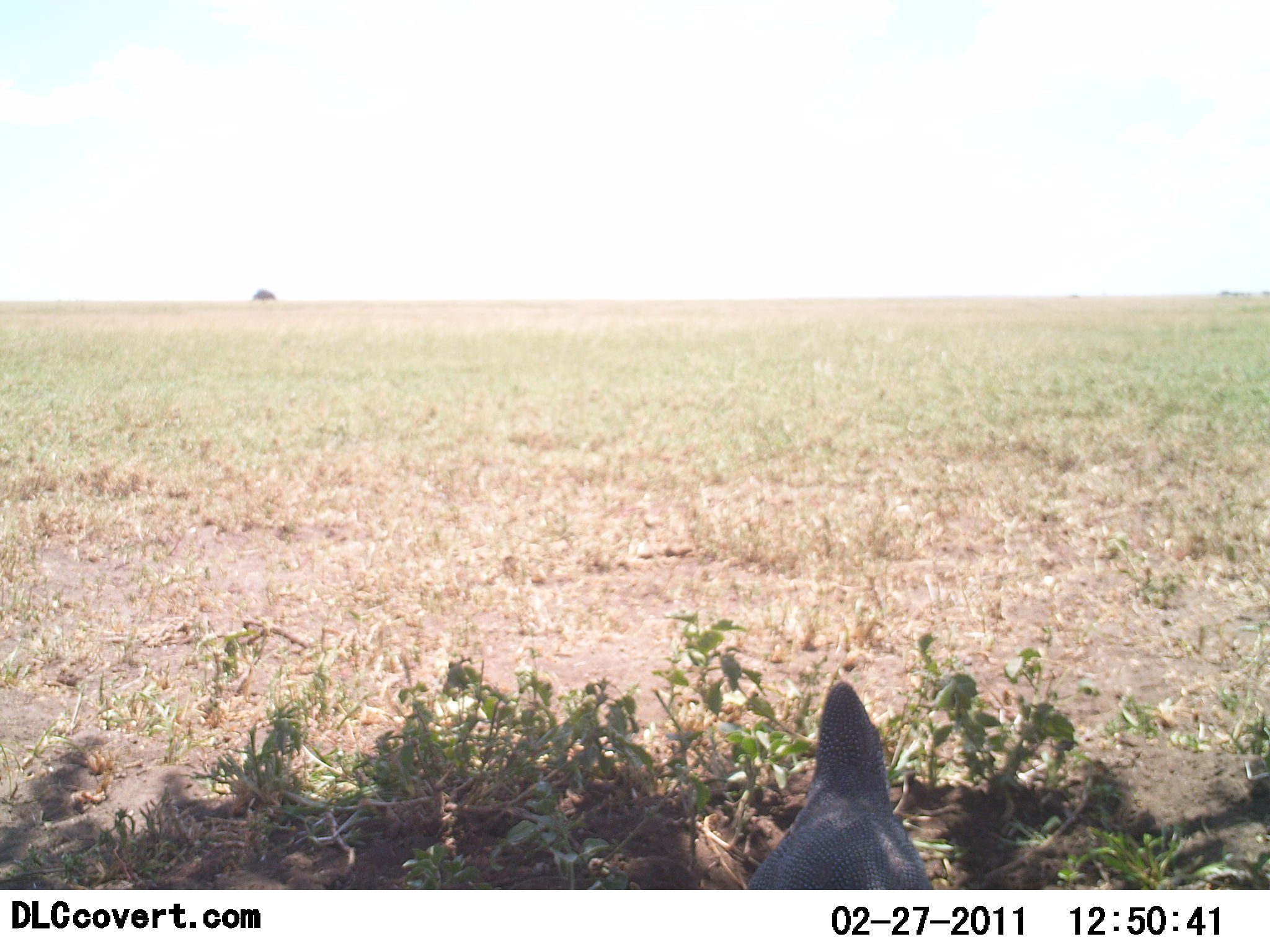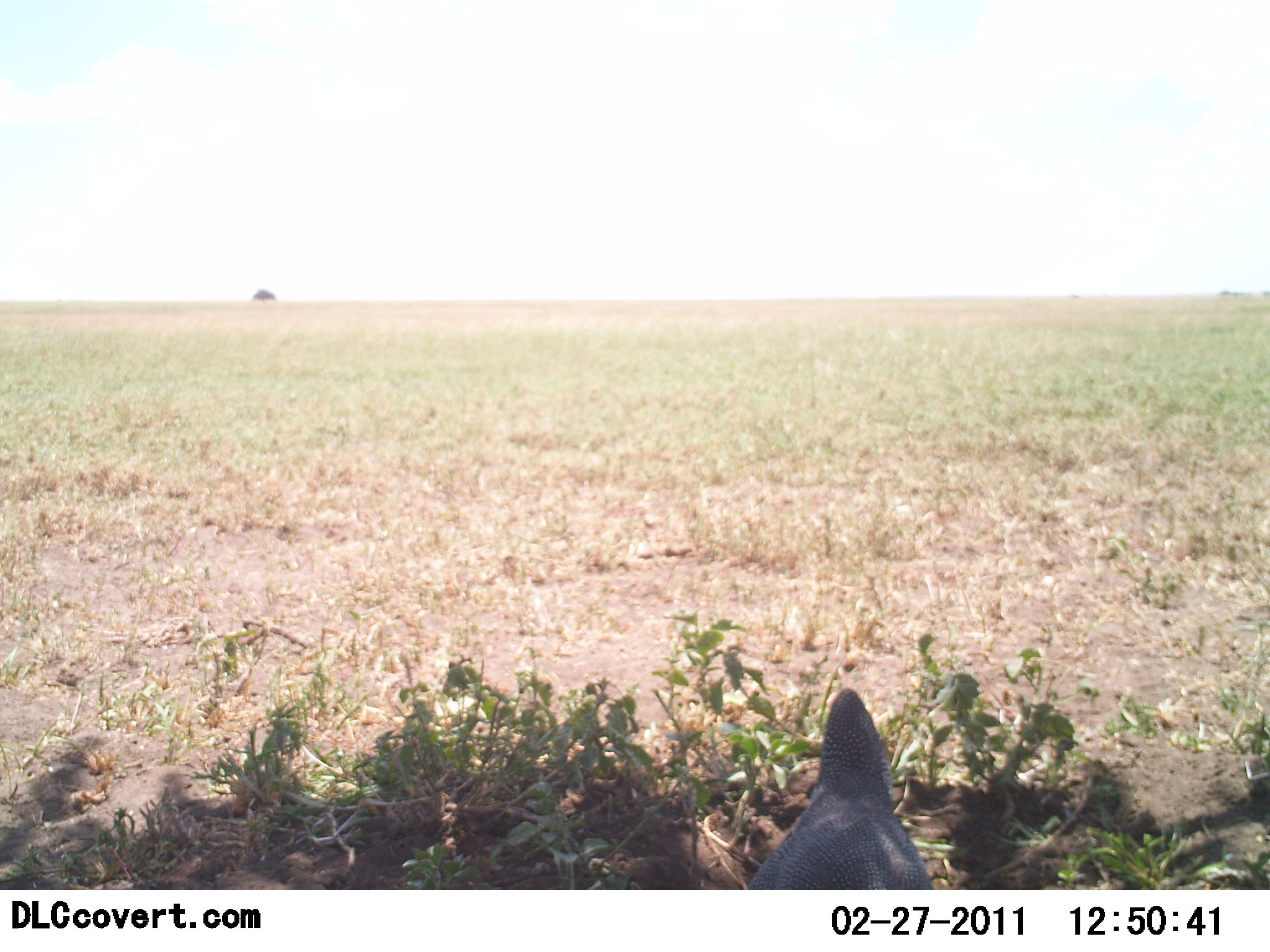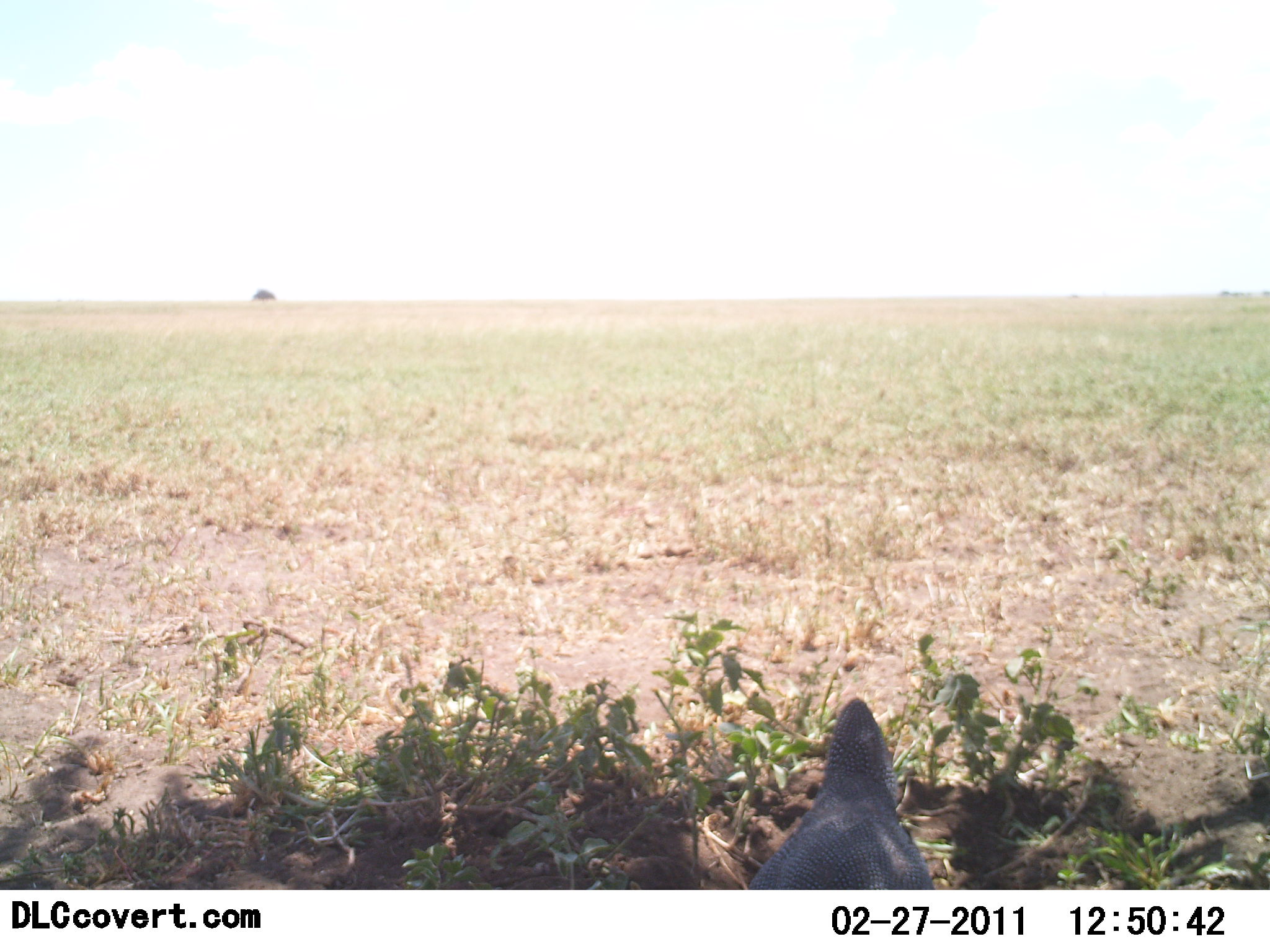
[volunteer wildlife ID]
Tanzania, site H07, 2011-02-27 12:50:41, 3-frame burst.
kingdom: Animalia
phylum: Chordata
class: Aves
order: Galliformes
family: Numididae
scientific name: Numididae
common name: guinea fowl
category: guineafowl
Guineafowl (guinea fowl) (Numididae), count 1. Behavior (volunteer vote fractions): standing 60%, resting 0%, moving 10%, interacting 0%. Young present (vote fraction): 0%. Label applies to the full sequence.